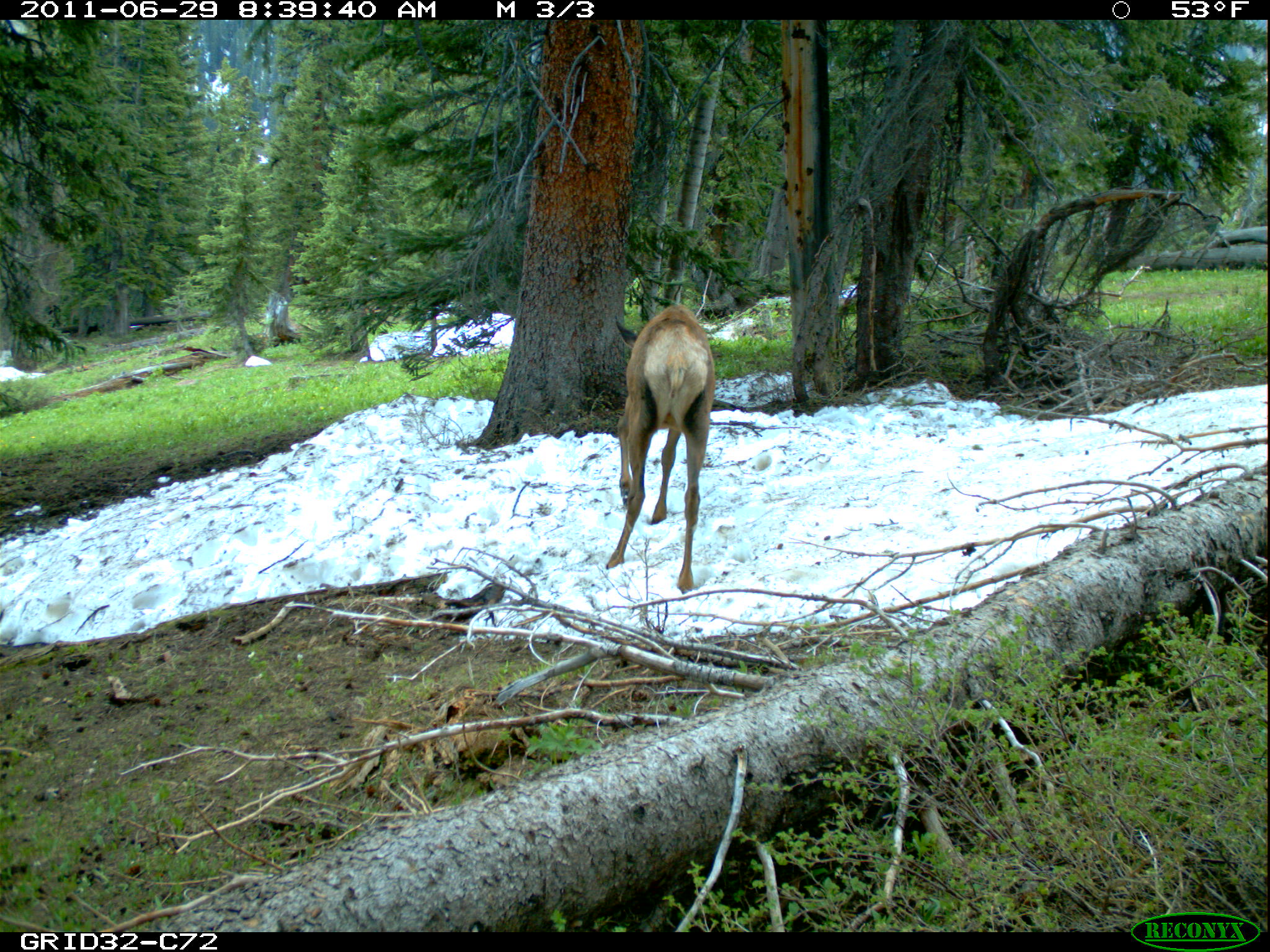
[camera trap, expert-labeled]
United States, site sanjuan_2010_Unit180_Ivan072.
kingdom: Animalia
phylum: Chordata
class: Mammalia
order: Artiodactyla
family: Cervidae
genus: Cervus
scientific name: Cervus elaphus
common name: red deer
Cervus elaphus (red deer).